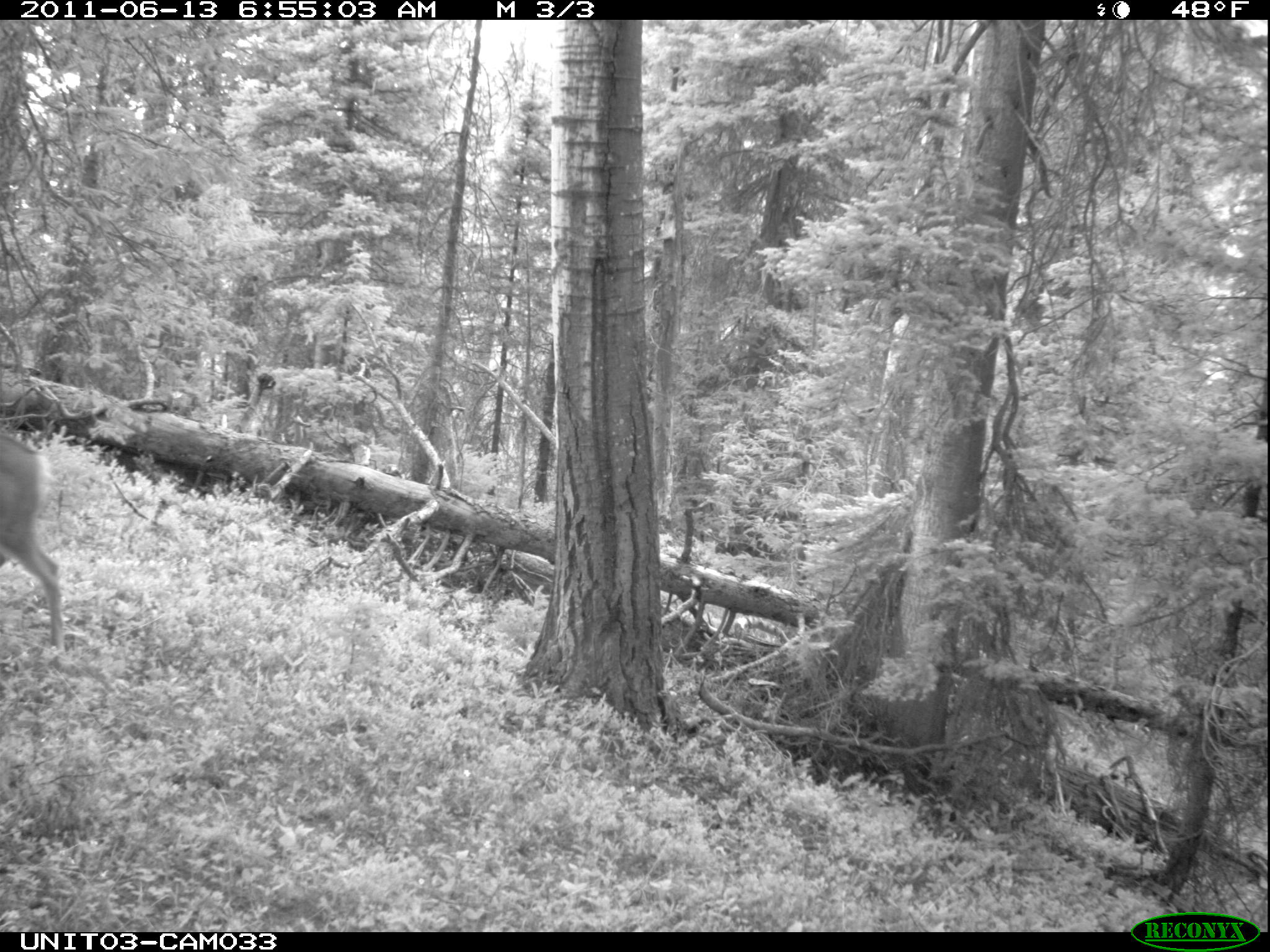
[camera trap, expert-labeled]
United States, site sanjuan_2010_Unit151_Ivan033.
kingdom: Animalia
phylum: Chordata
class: Mammalia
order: Artiodactyla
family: Cervidae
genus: Odocoileus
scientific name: Odocoileus hemionus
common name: mule deer